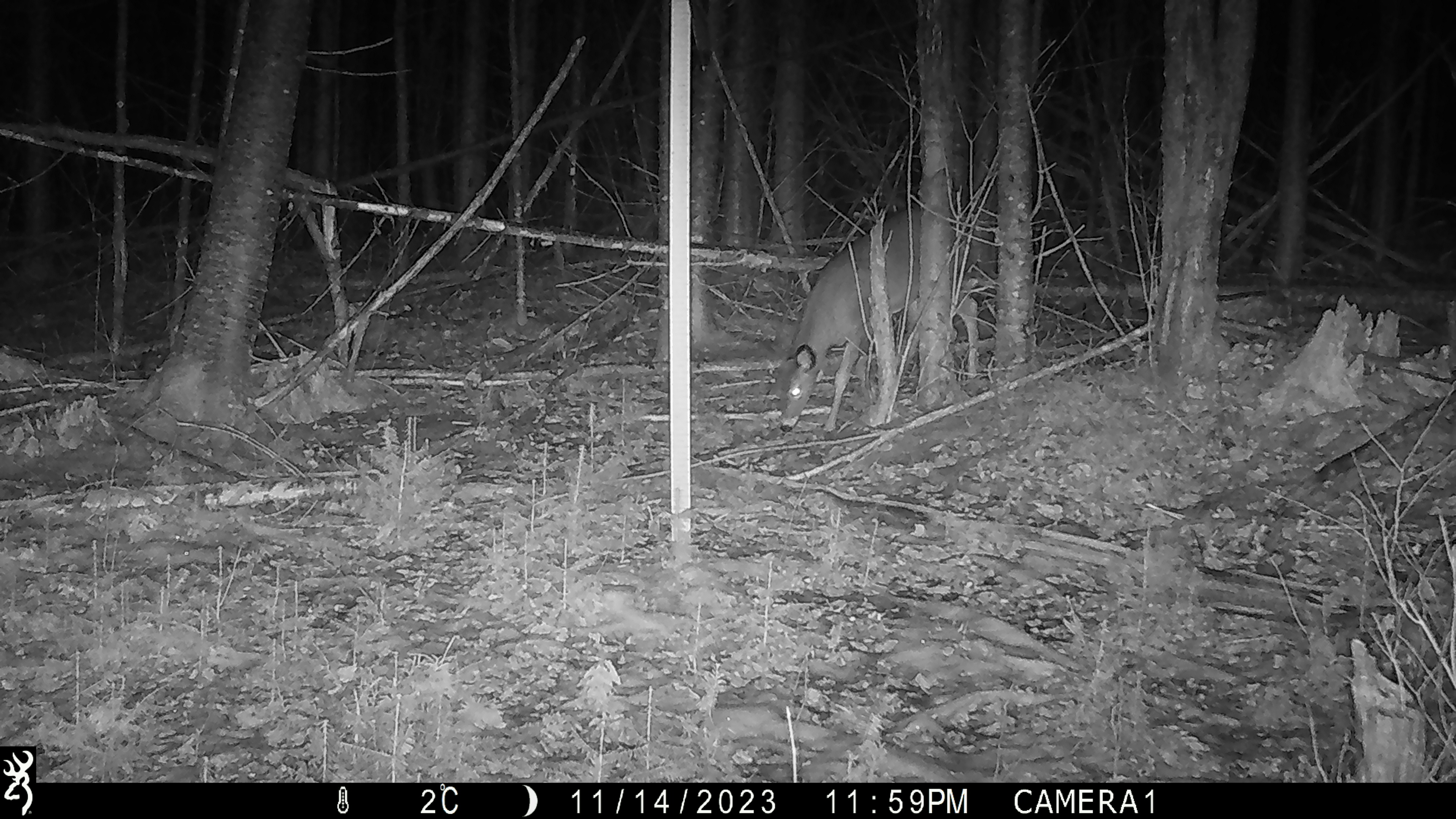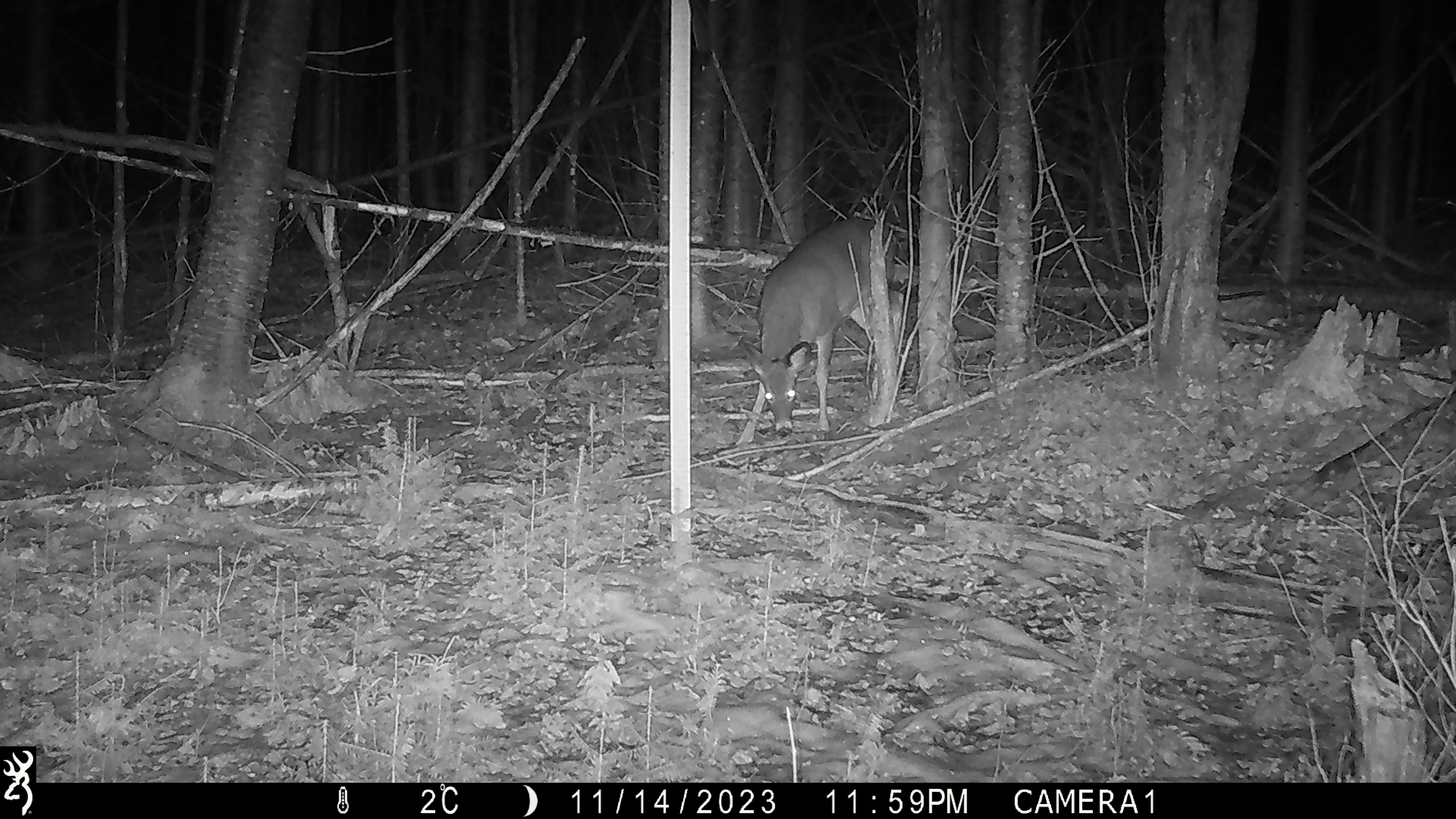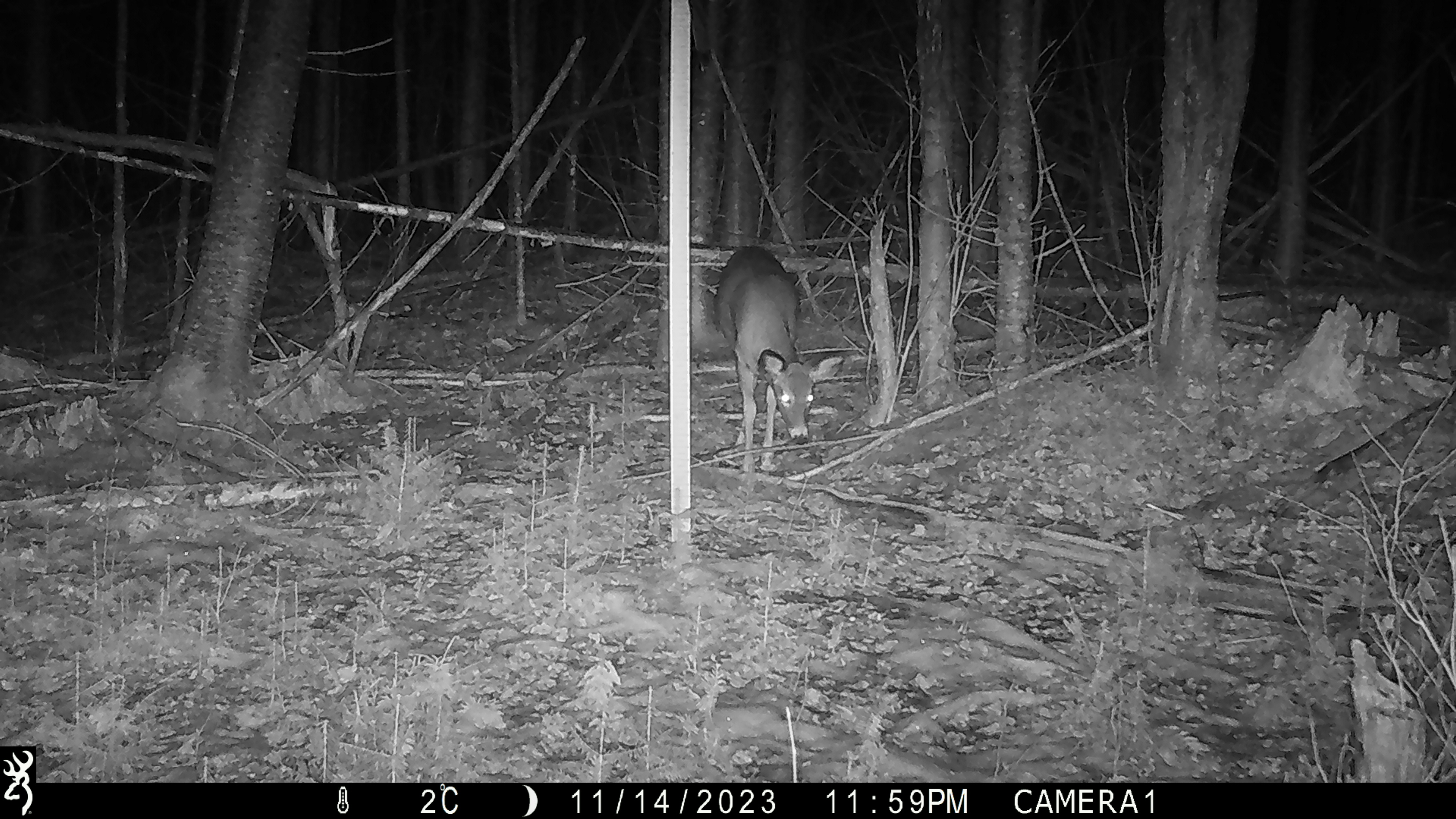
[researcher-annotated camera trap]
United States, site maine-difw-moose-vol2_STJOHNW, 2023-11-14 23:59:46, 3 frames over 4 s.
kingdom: Animalia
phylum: Chordata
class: Mammalia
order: Artiodactyla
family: Cervidae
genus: Odocoileus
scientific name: Odocoileus virginianus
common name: white-tailed deer